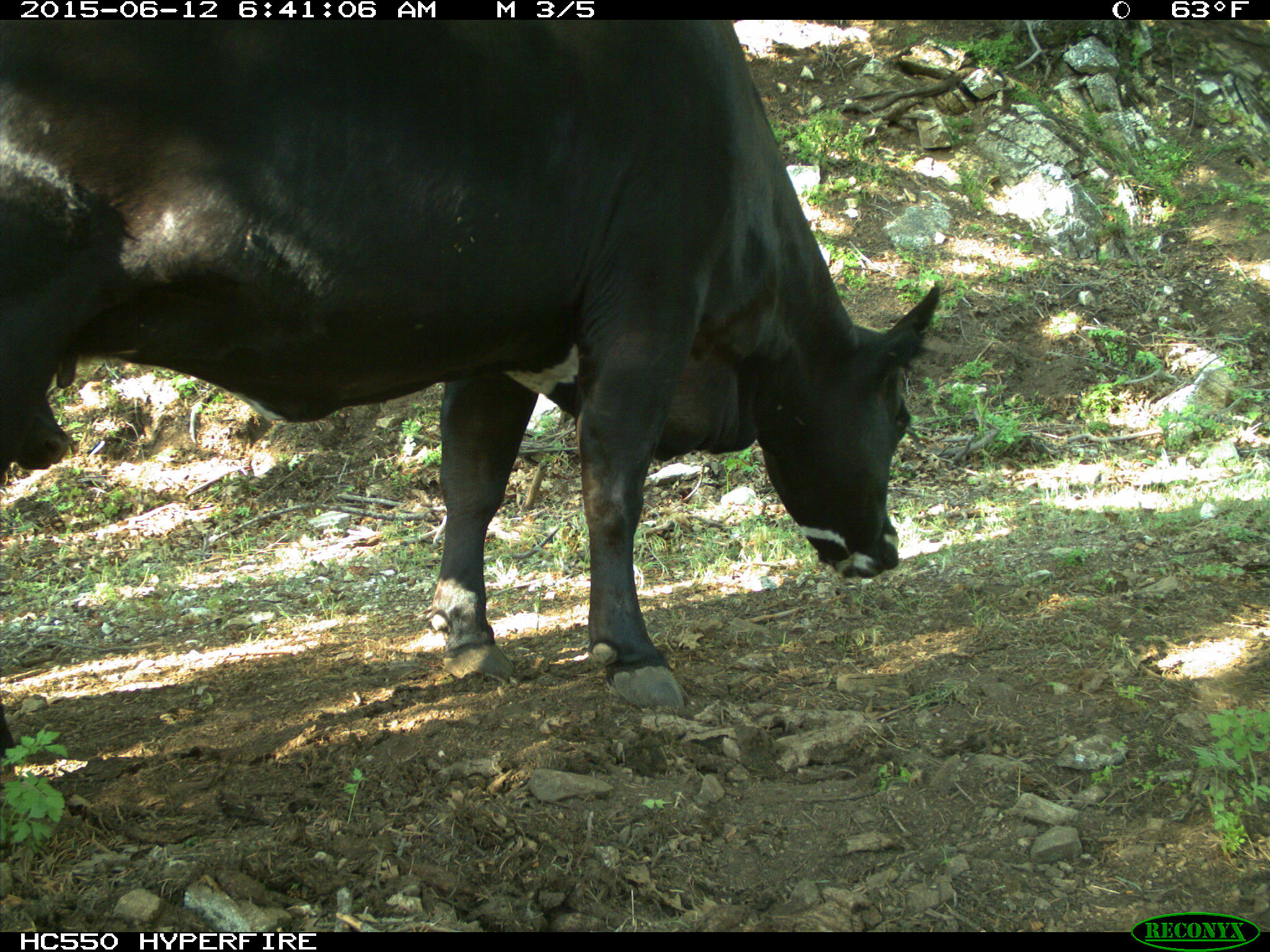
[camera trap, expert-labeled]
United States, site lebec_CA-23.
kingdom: Animalia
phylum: Chordata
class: Mammalia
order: Artiodactyla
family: Bovidae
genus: Bos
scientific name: Bos taurus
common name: domestic cow